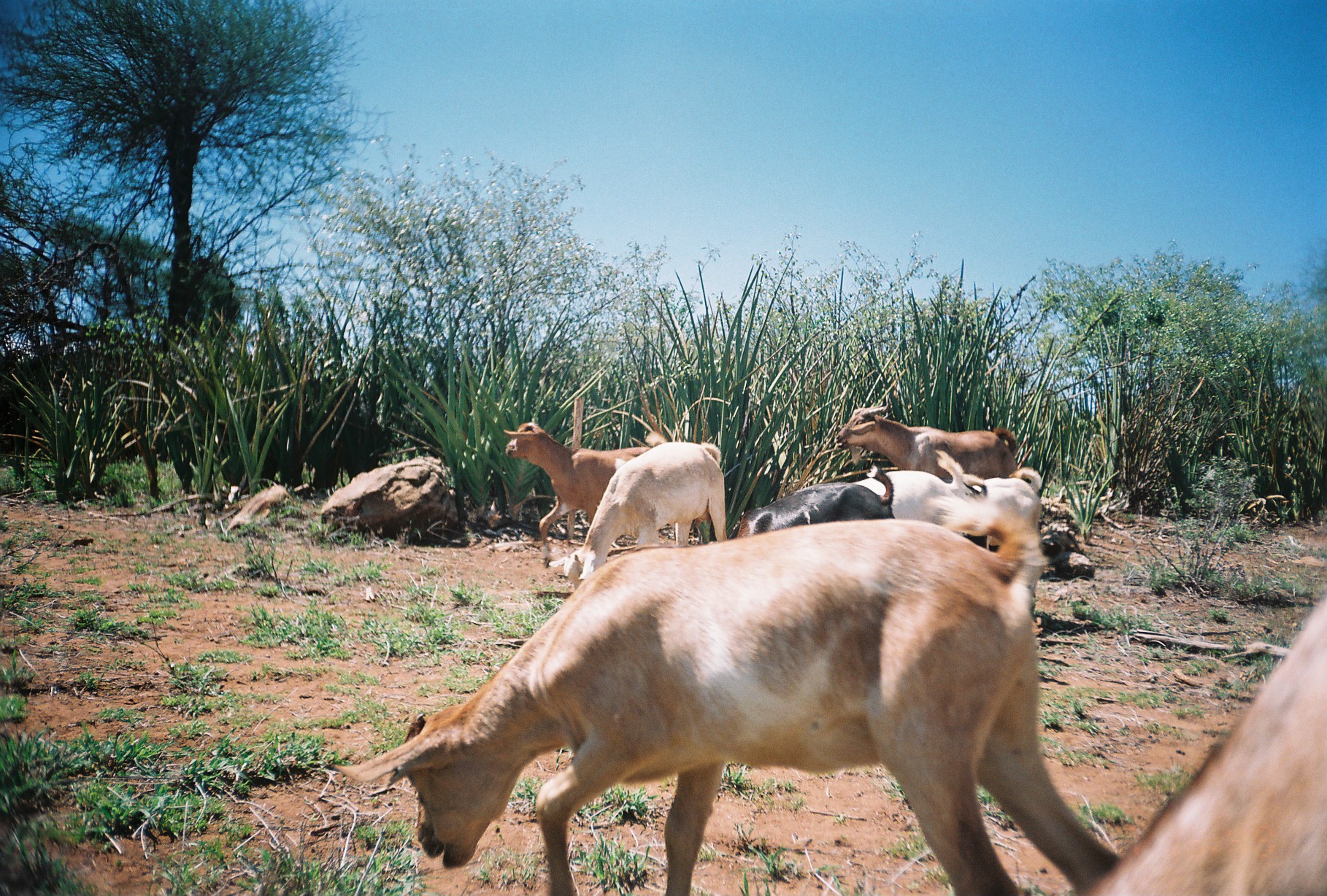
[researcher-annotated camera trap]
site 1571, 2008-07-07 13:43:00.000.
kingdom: Animalia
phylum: Chordata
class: Mammalia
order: Artiodactyla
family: Bovidae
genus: Capra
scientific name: Capra aegagrus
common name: wild goat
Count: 8.